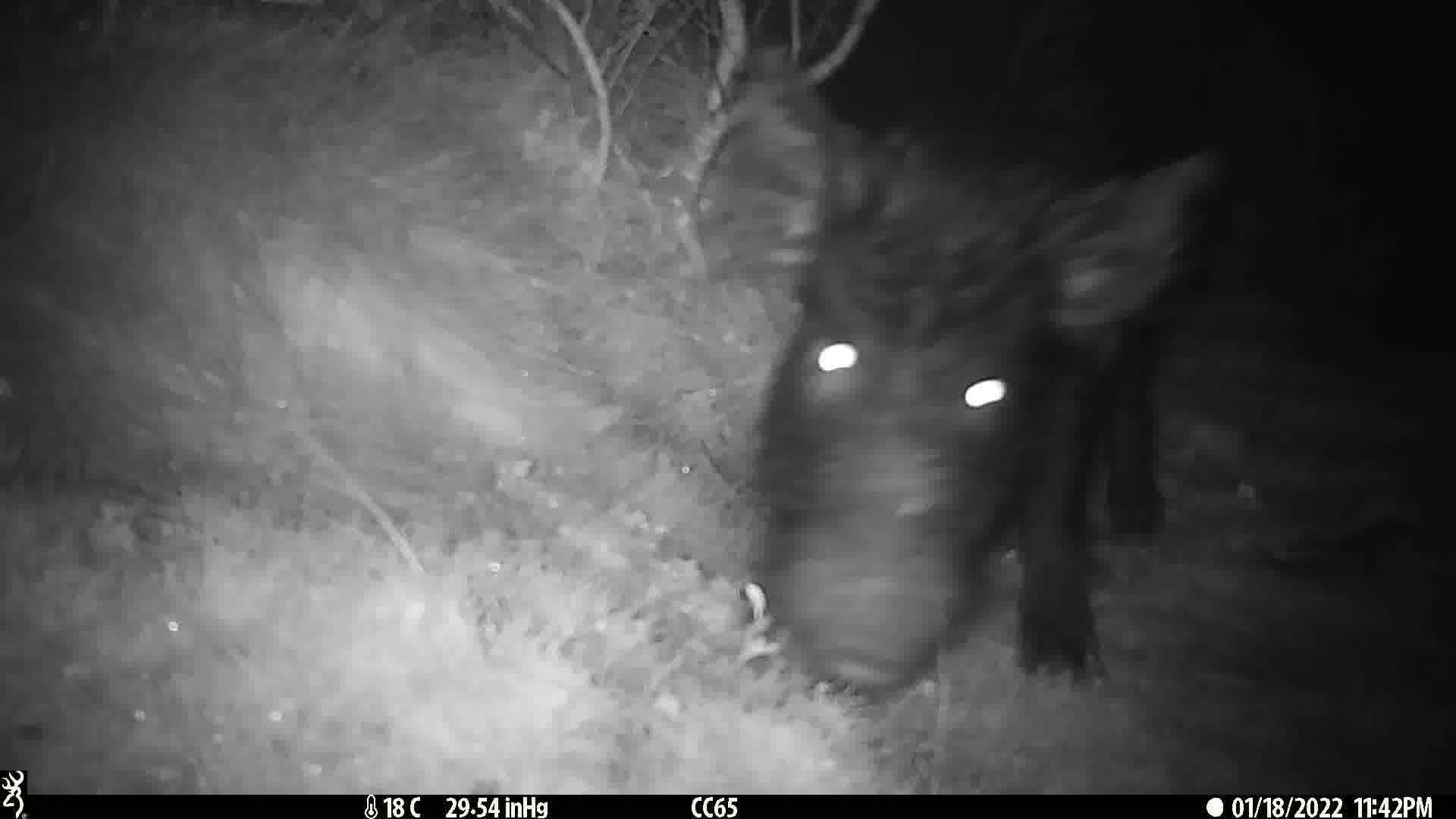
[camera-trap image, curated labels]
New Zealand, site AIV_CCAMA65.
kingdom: Animalia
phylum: Chordata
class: Mammalia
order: Artiodactyla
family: Suidae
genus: Sus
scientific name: Sus scrofa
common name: pig